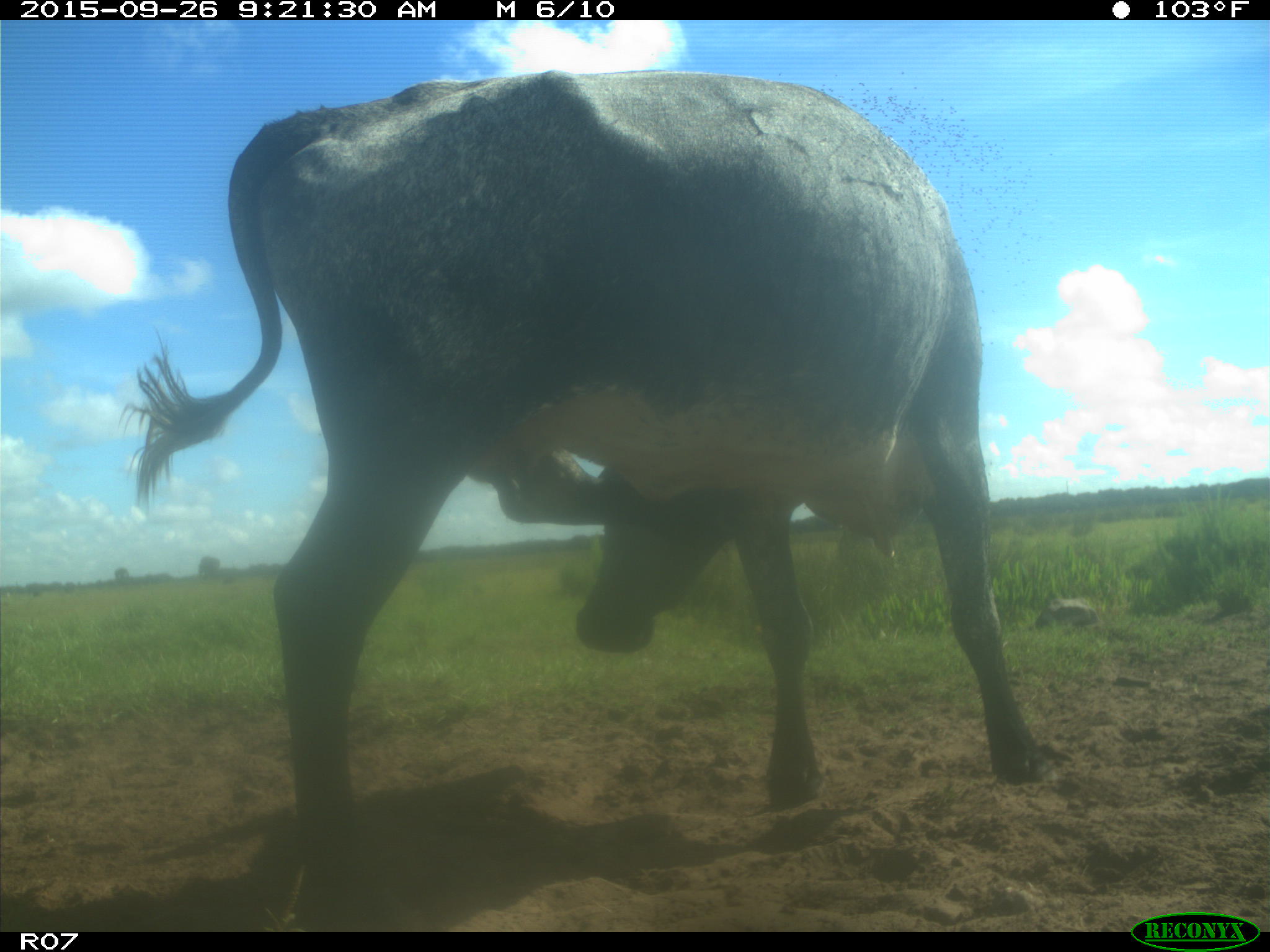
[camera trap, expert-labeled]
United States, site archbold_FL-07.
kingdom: Animalia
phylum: Chordata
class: Mammalia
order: Artiodactyla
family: Bovidae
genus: Bos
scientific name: Bos taurus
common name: domestic cow